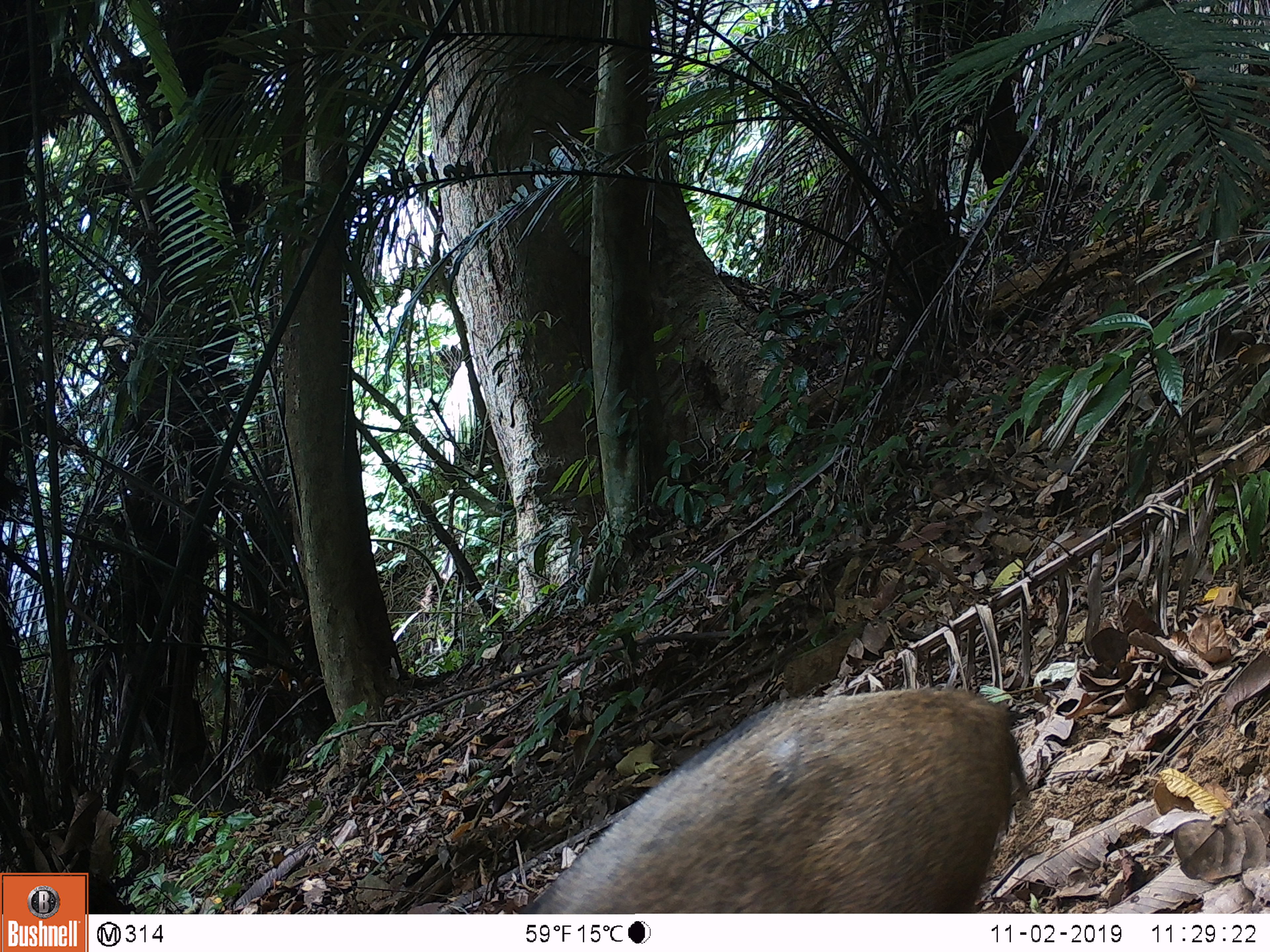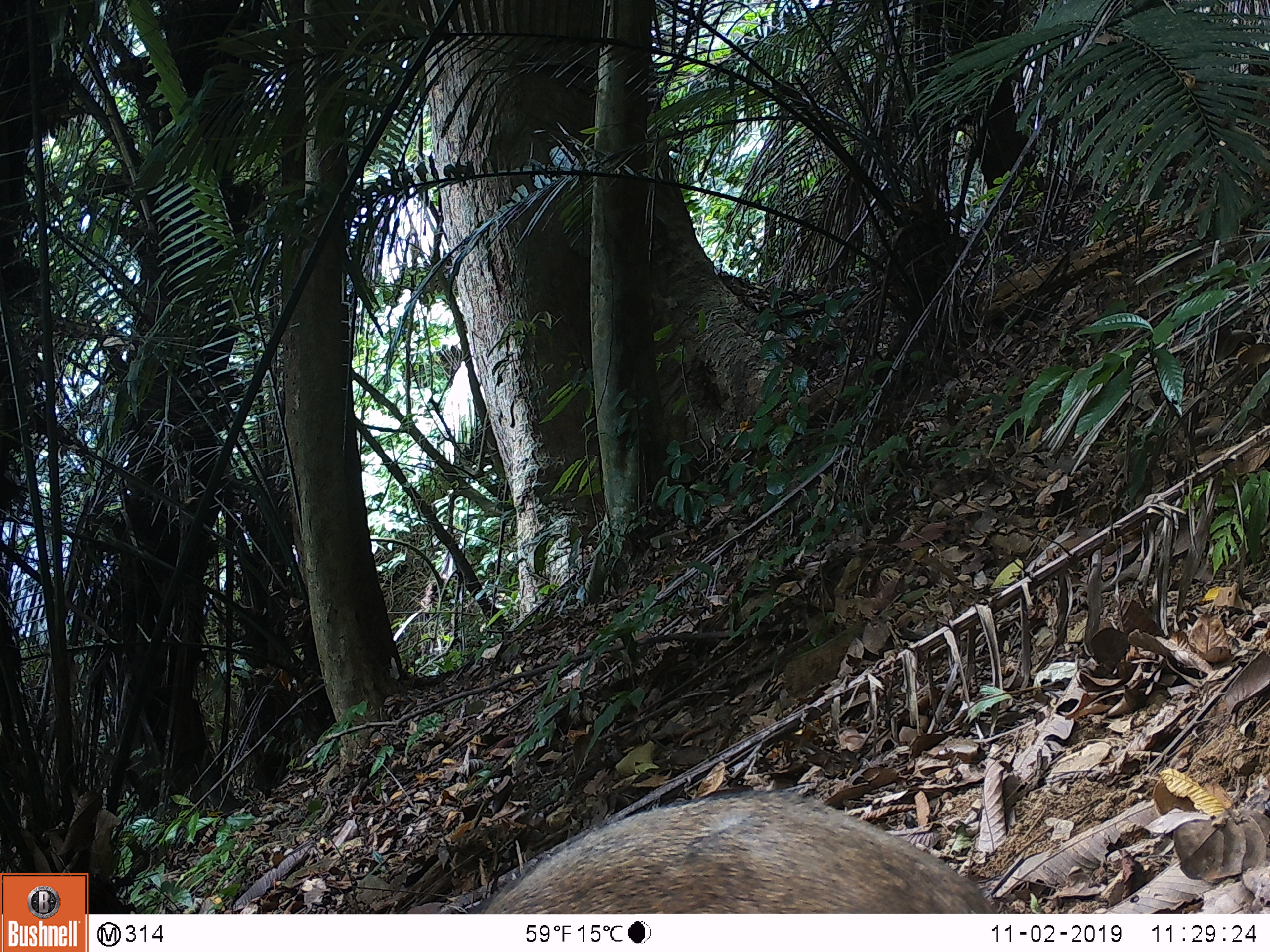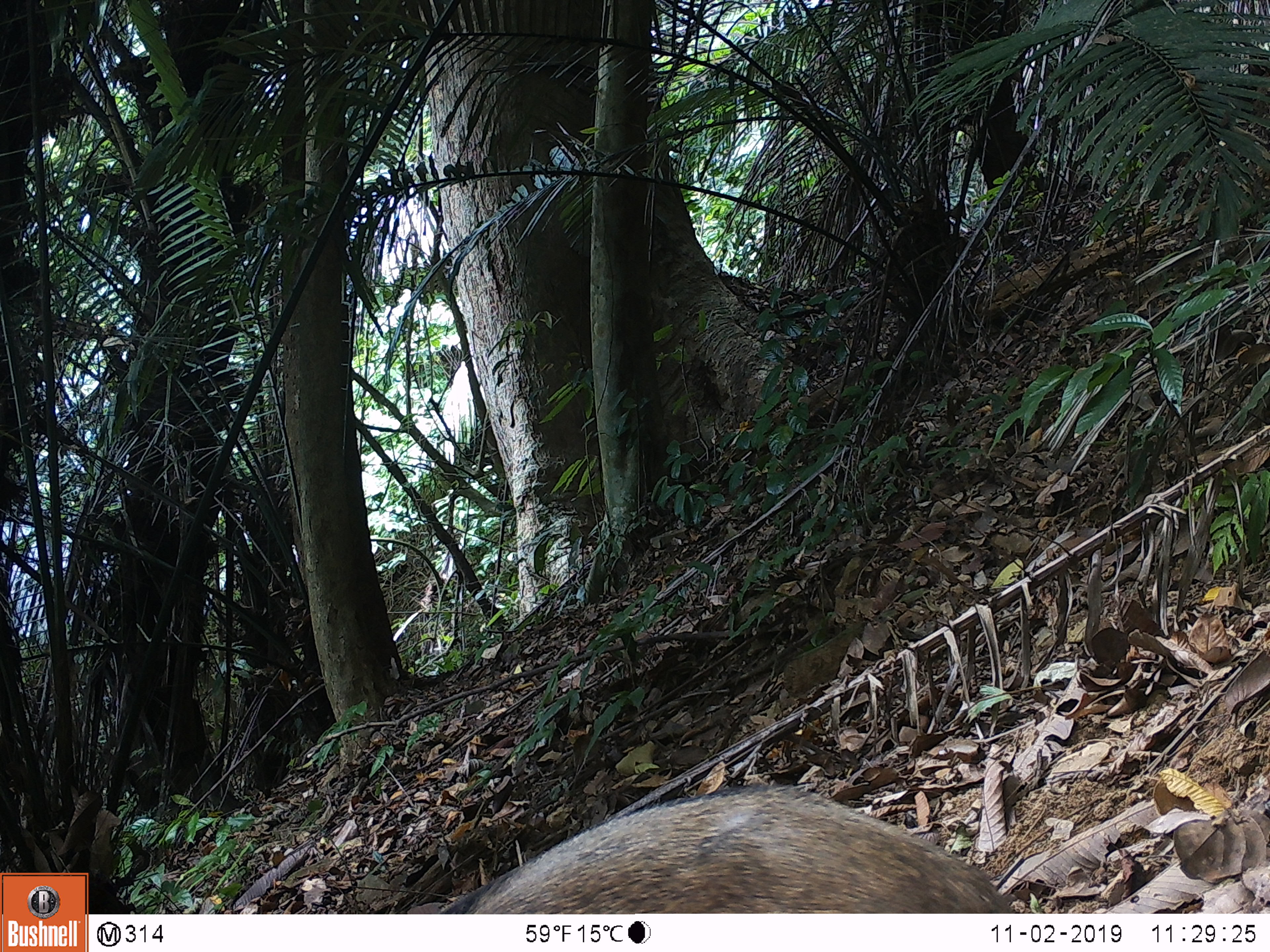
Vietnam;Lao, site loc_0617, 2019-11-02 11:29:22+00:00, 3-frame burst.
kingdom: Animalia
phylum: Chordata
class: Mammalia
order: Artiodactyla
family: Suidae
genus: Sus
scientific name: Sus scrofa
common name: eurasian wild pig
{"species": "eurasian wild pig (Sus scrofa)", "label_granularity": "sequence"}